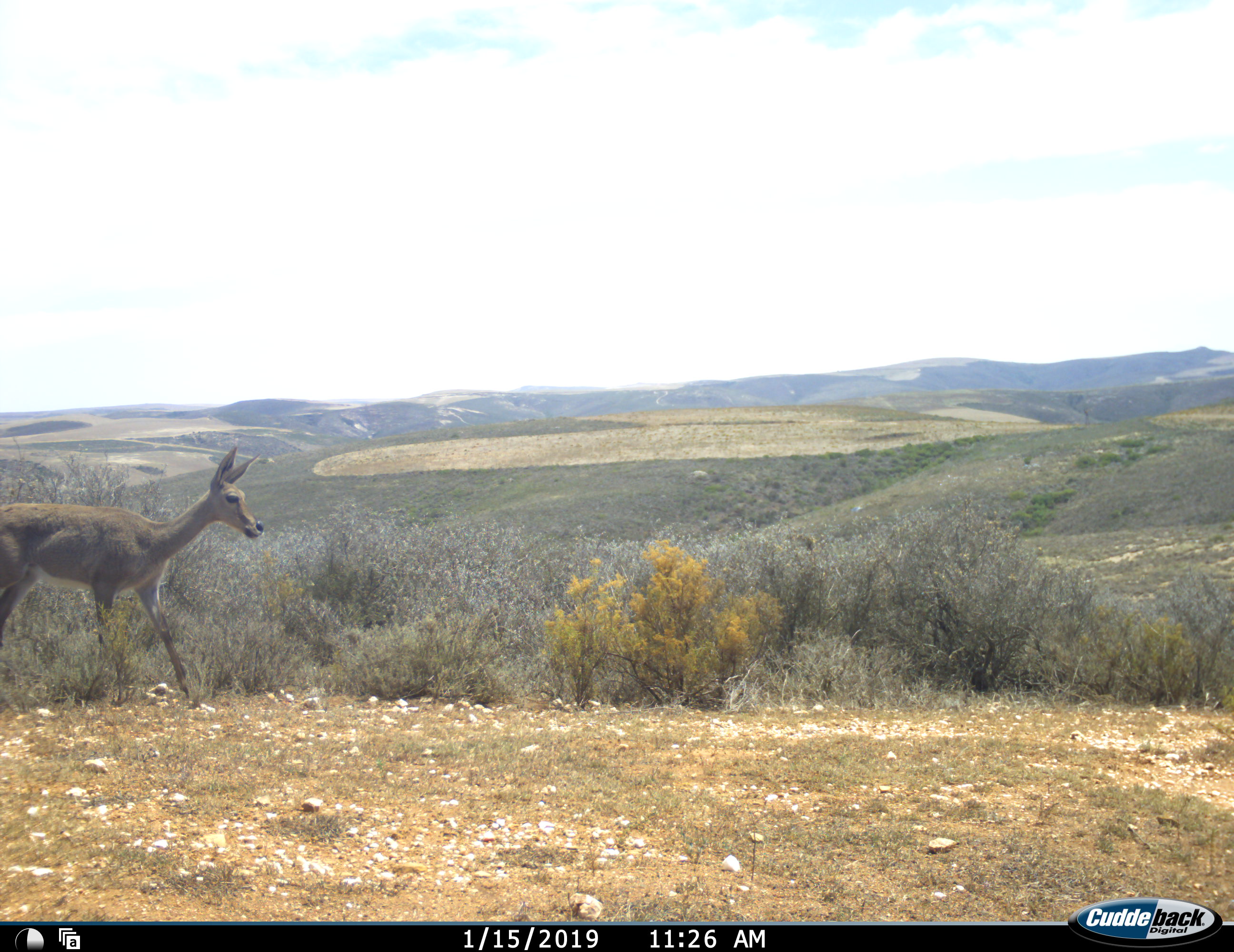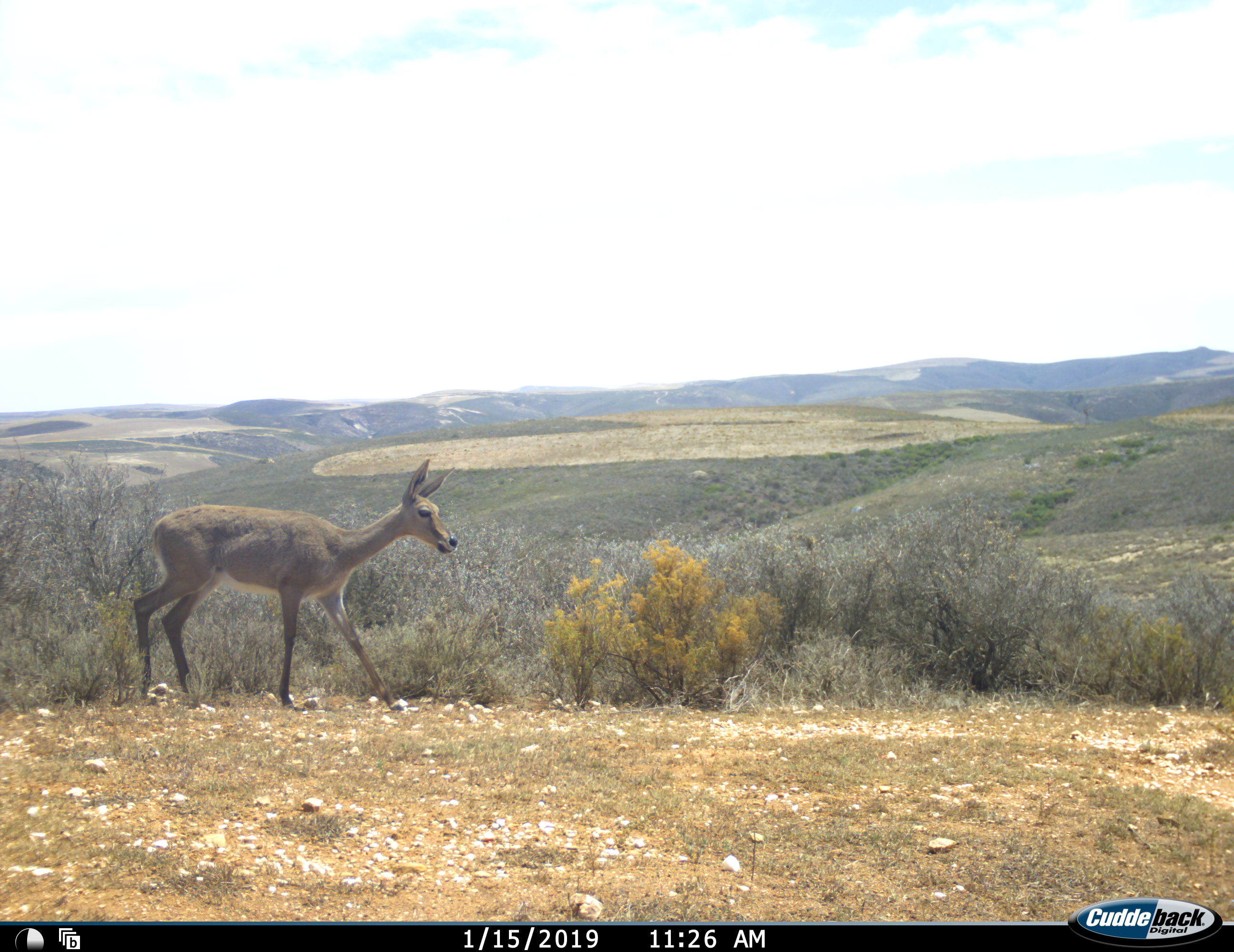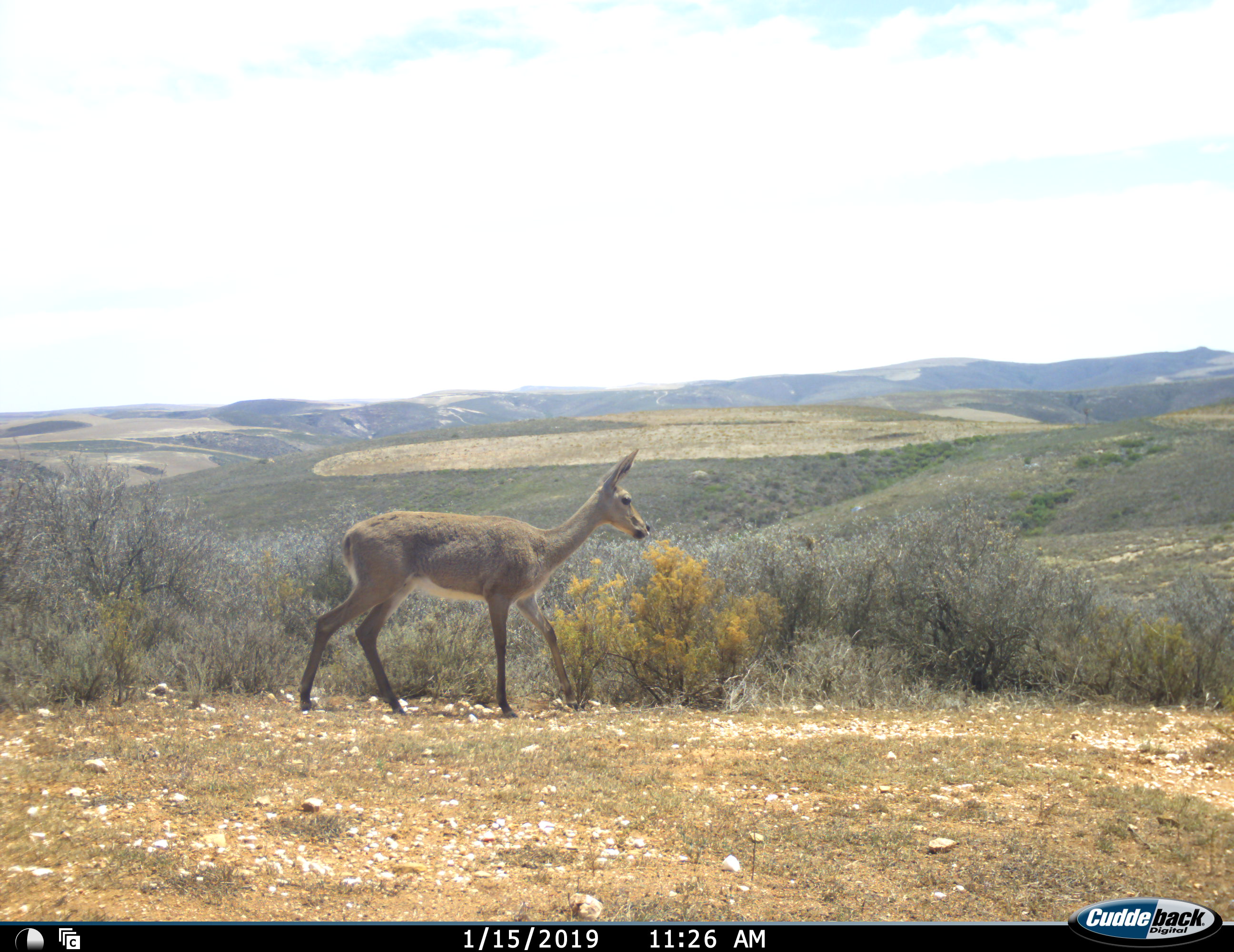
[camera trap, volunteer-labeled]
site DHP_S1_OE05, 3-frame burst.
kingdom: Animalia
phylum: Chordata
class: Mammalia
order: Artiodactyla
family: Bovidae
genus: Pelea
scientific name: Pelea capreolus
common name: grey rhebok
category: rhebokgrey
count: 1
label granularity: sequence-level